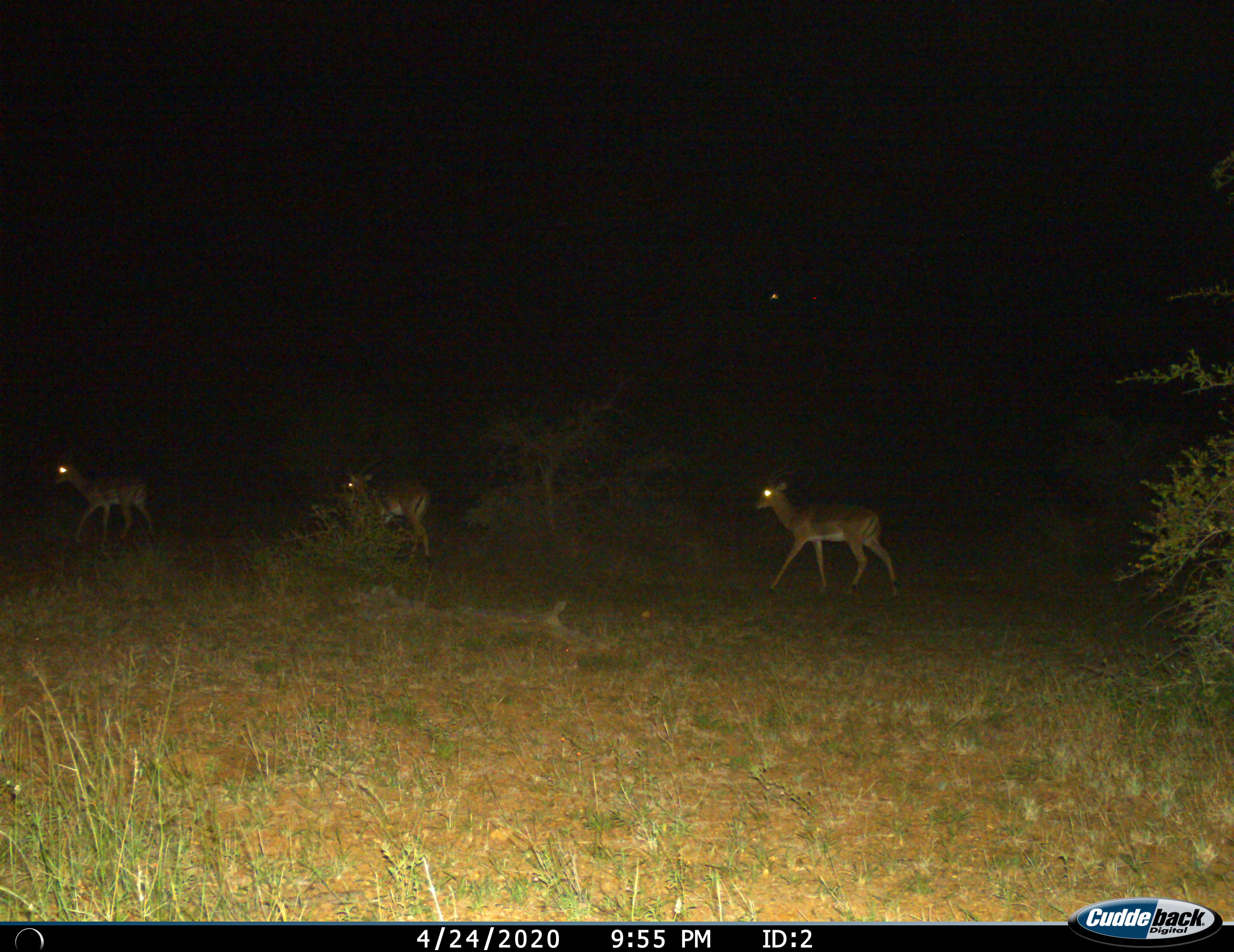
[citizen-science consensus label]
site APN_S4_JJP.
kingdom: Animalia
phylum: Chordata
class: Mammalia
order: Artiodactyla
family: Bovidae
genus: Aepyceros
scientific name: Aepyceros melampus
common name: impala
Impala (Aepyceros melampus), count 3. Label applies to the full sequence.